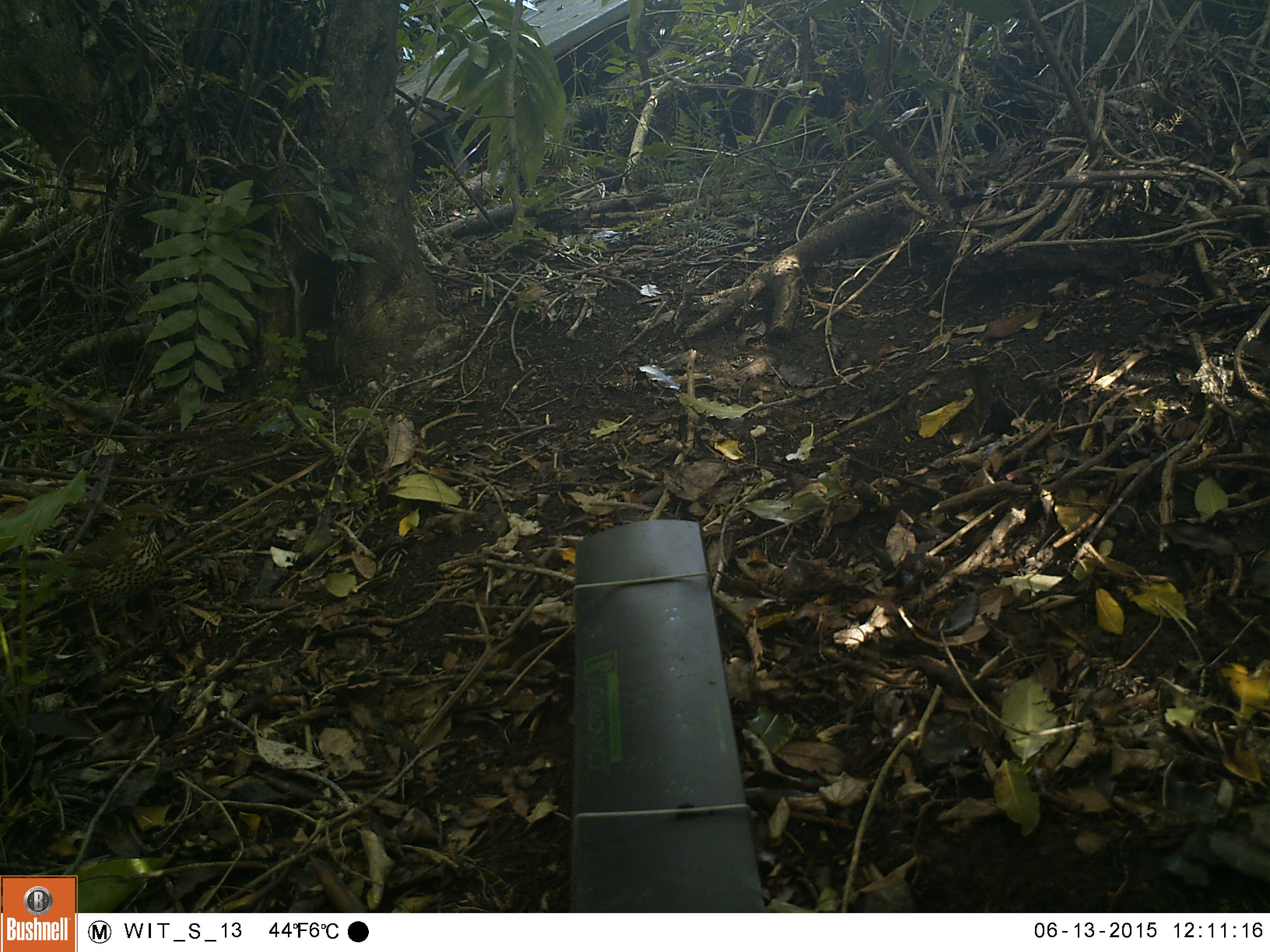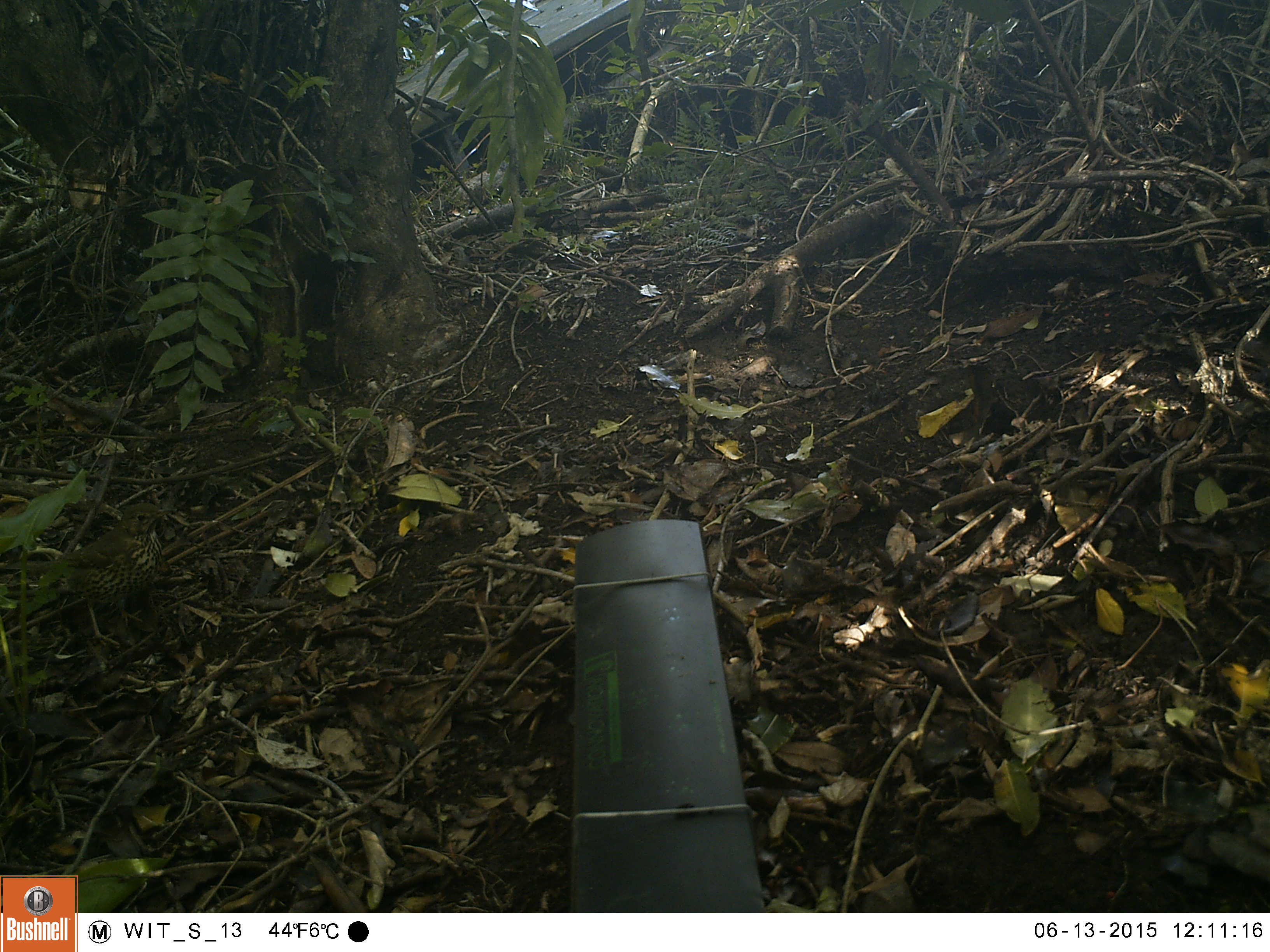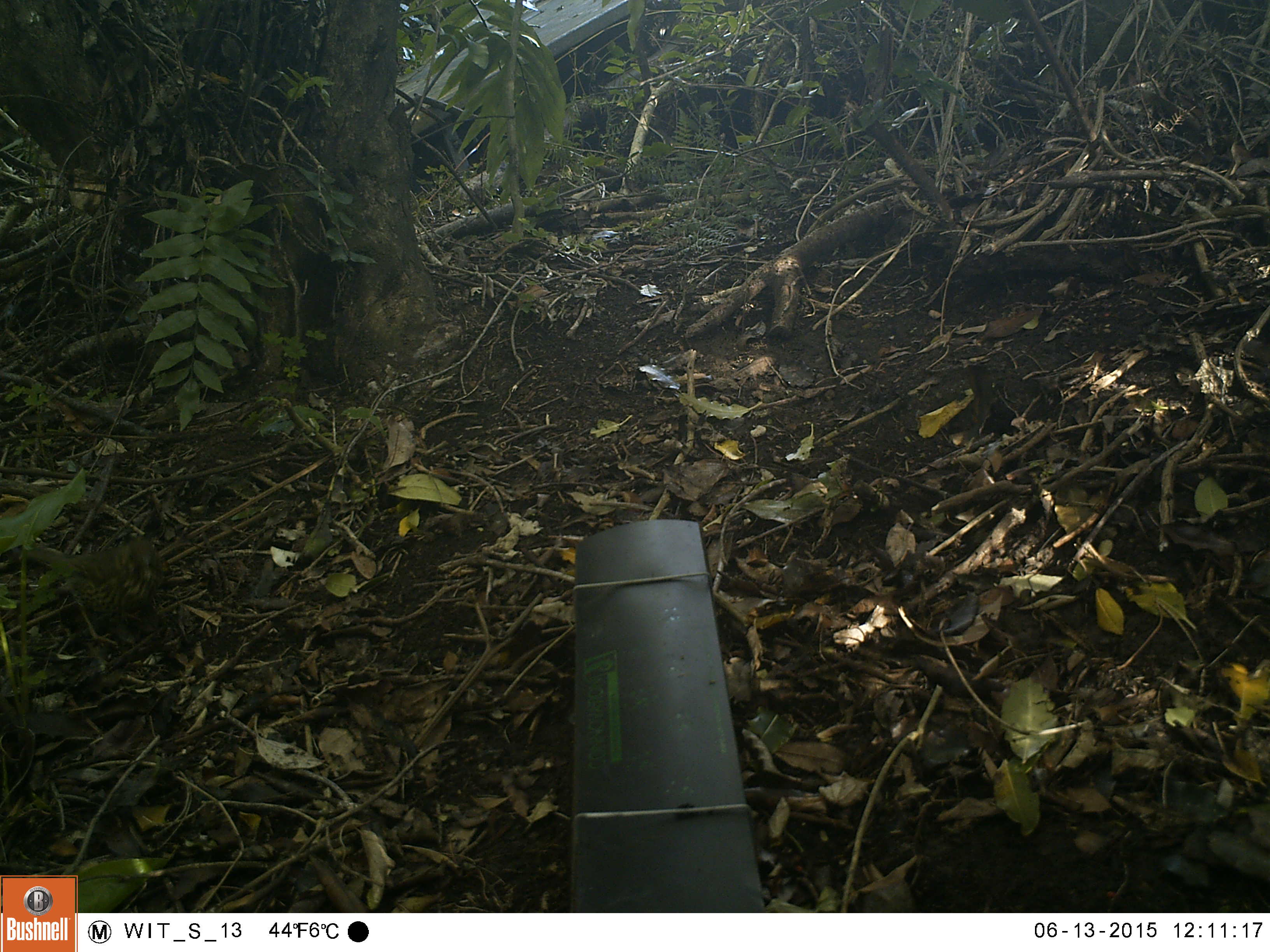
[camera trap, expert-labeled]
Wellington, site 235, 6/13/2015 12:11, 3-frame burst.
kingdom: Animalia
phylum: Chordata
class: Aves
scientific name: Aves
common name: bird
Bird (Aves).